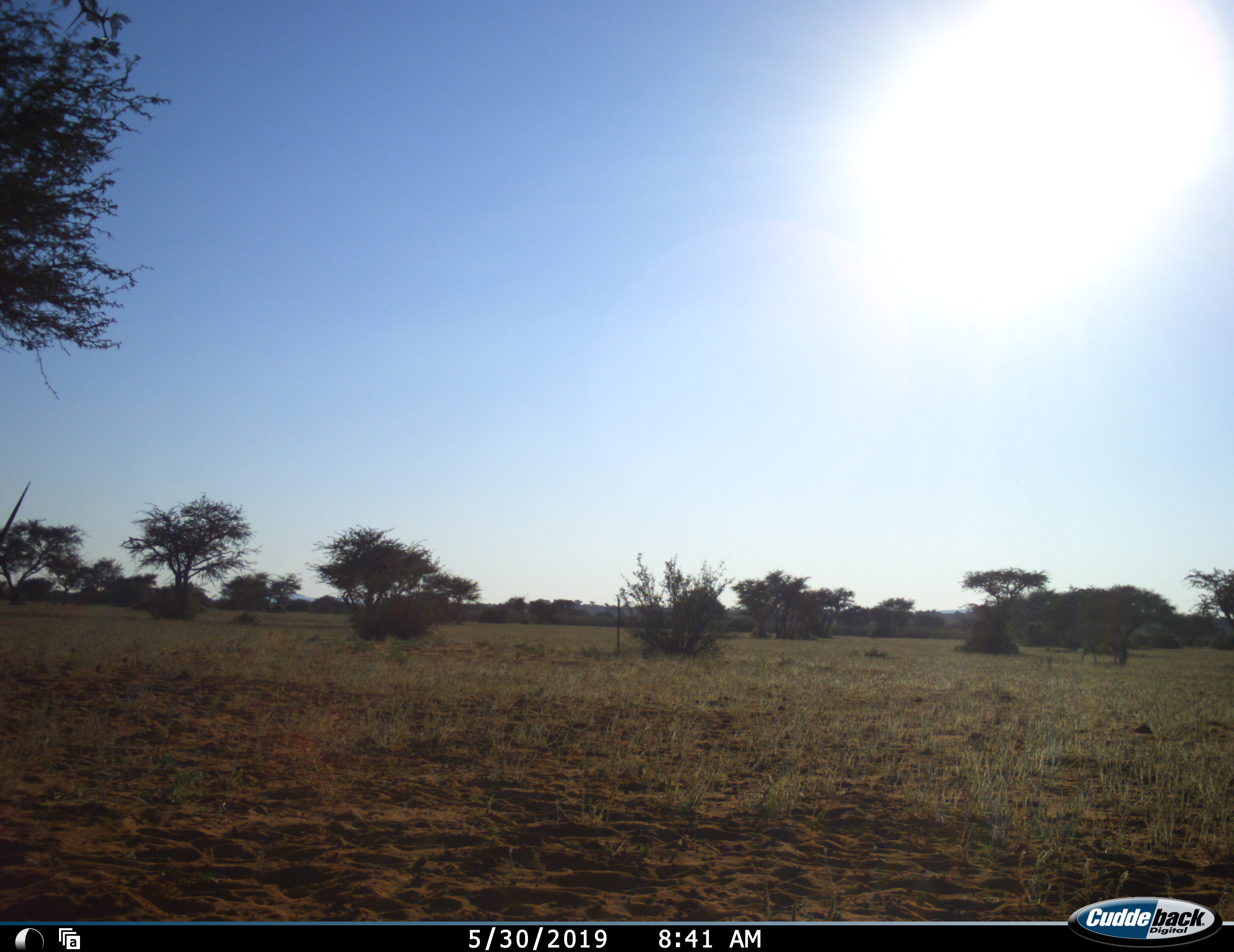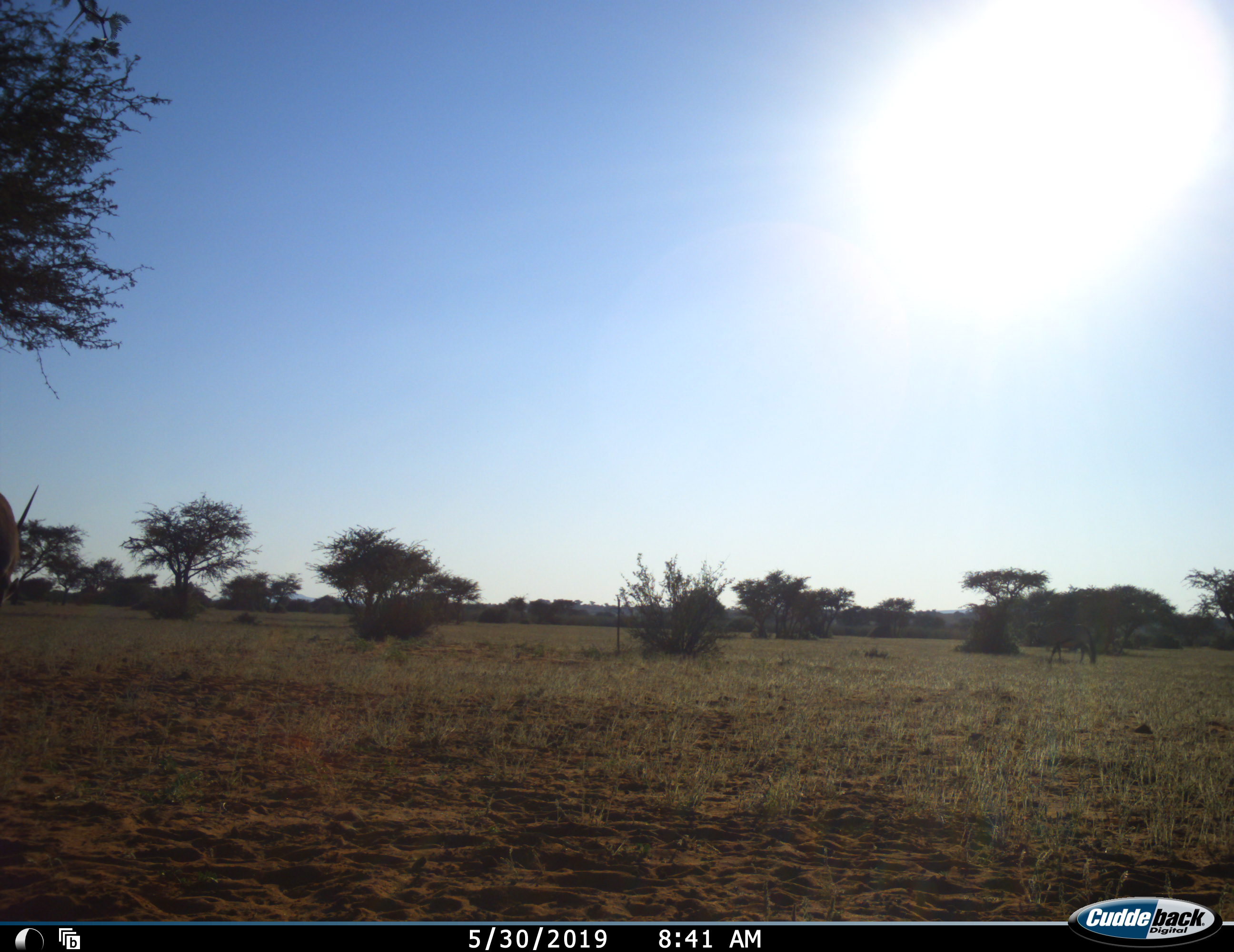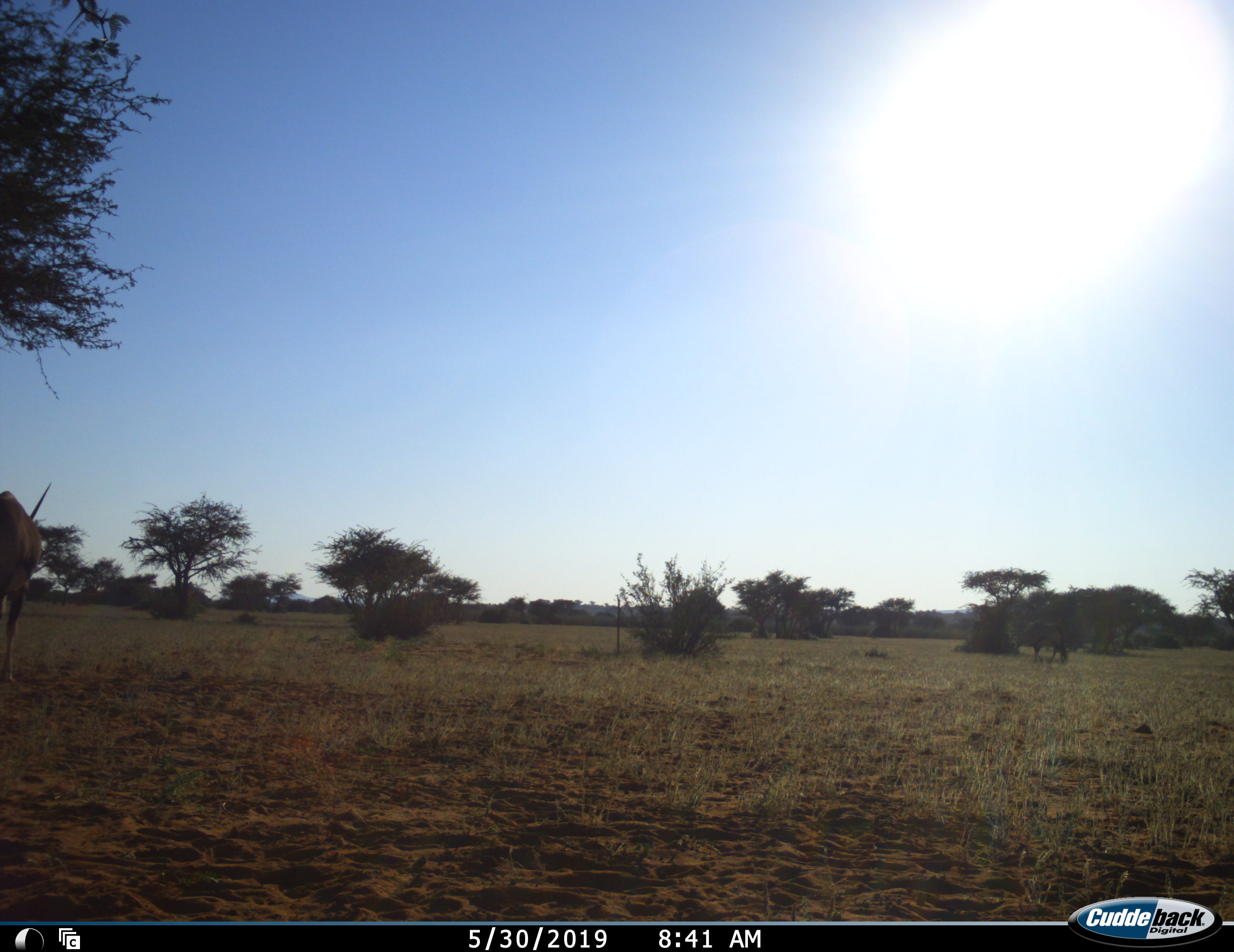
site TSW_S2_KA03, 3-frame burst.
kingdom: Animalia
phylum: Chordata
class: Mammalia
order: Artiodactyla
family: Bovidae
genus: Oryx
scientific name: Oryx gazella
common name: gemsbok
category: oryx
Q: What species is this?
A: Oryx (gemsbok) (Oryx gazella).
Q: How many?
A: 1.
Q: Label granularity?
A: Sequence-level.